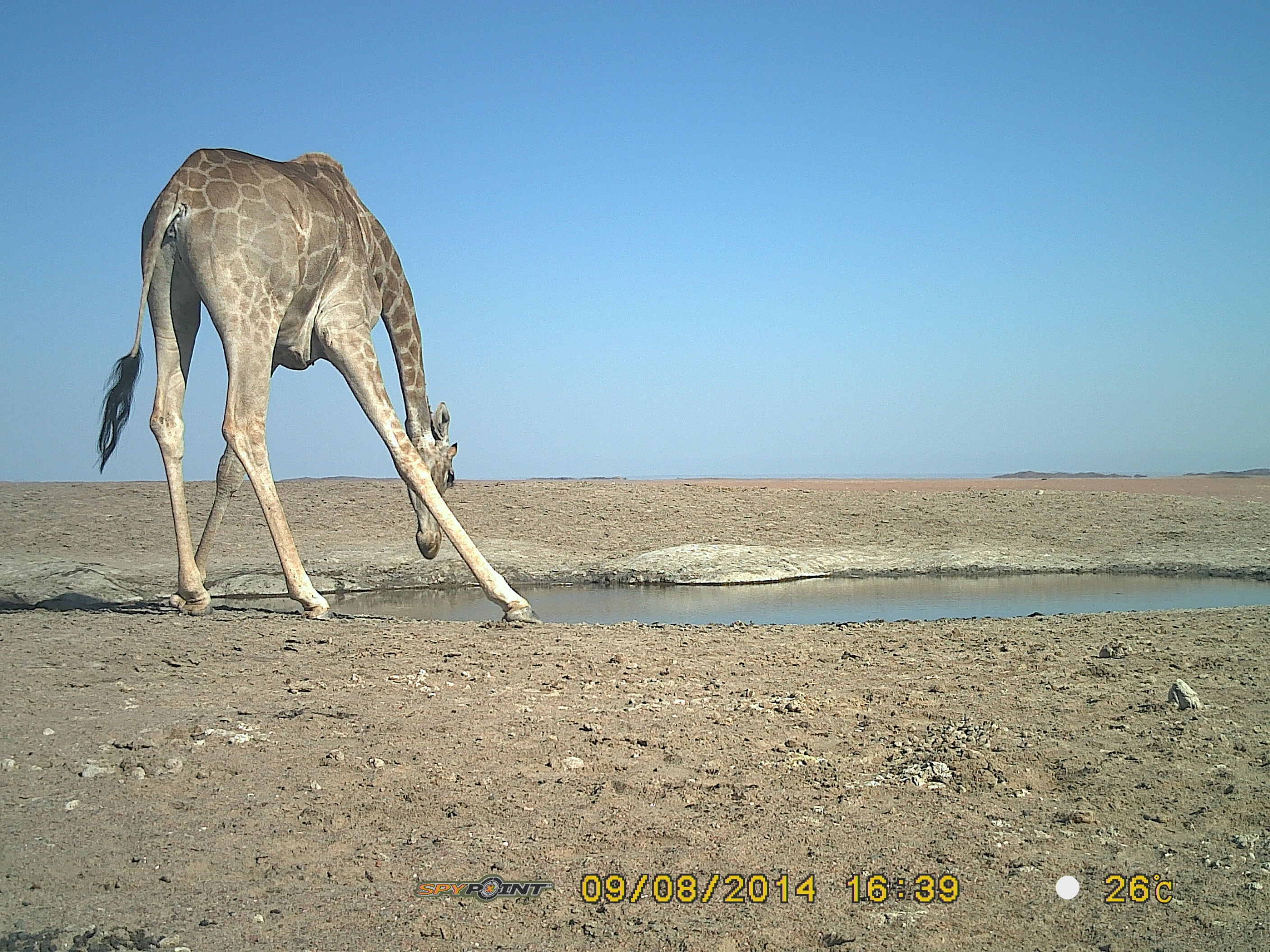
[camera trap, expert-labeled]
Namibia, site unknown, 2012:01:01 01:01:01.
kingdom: Animalia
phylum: Chordata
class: Mammalia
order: Artiodactyla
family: Giraffidae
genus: Giraffa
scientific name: Giraffa camelopardalis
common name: giraffe